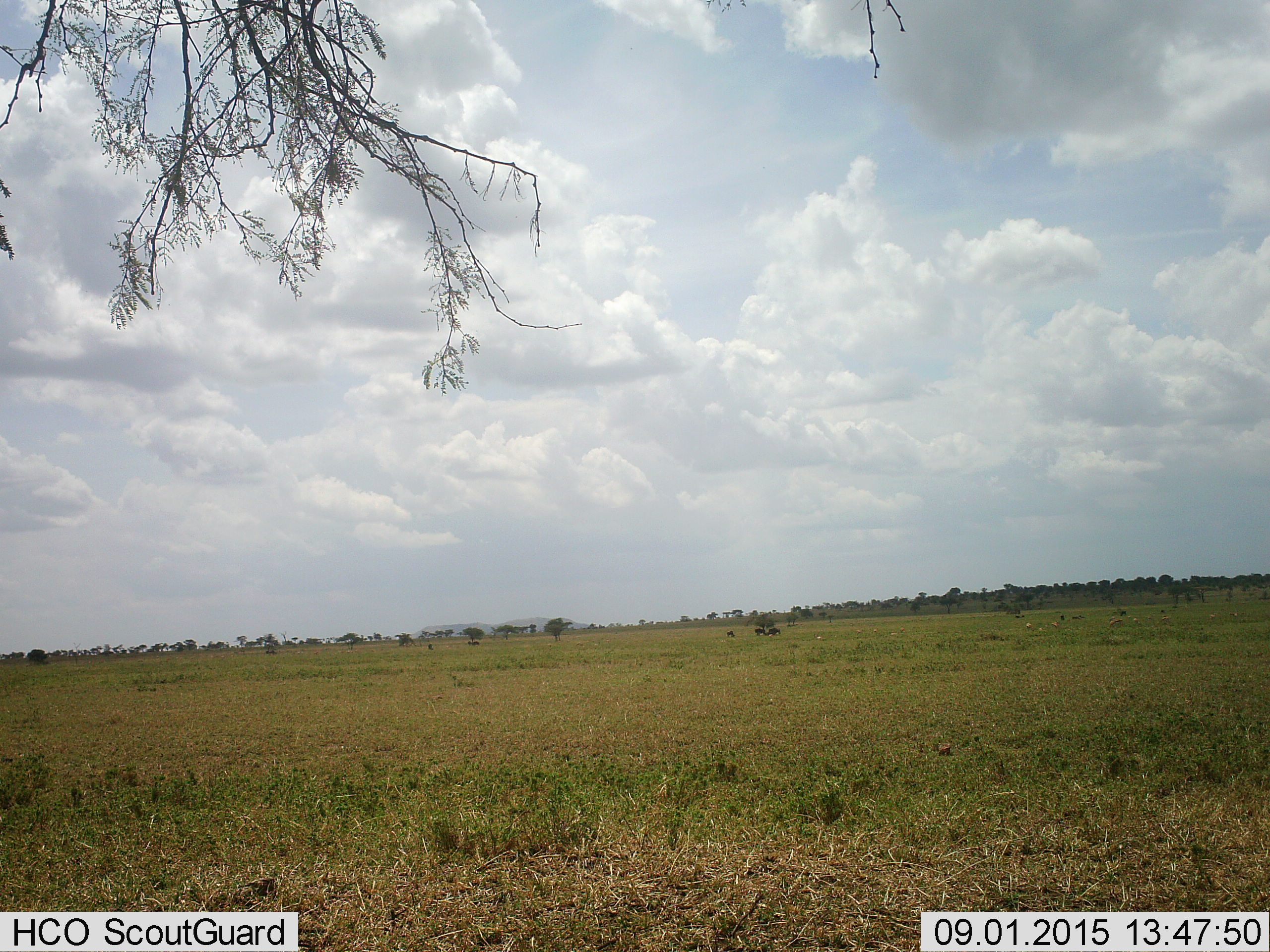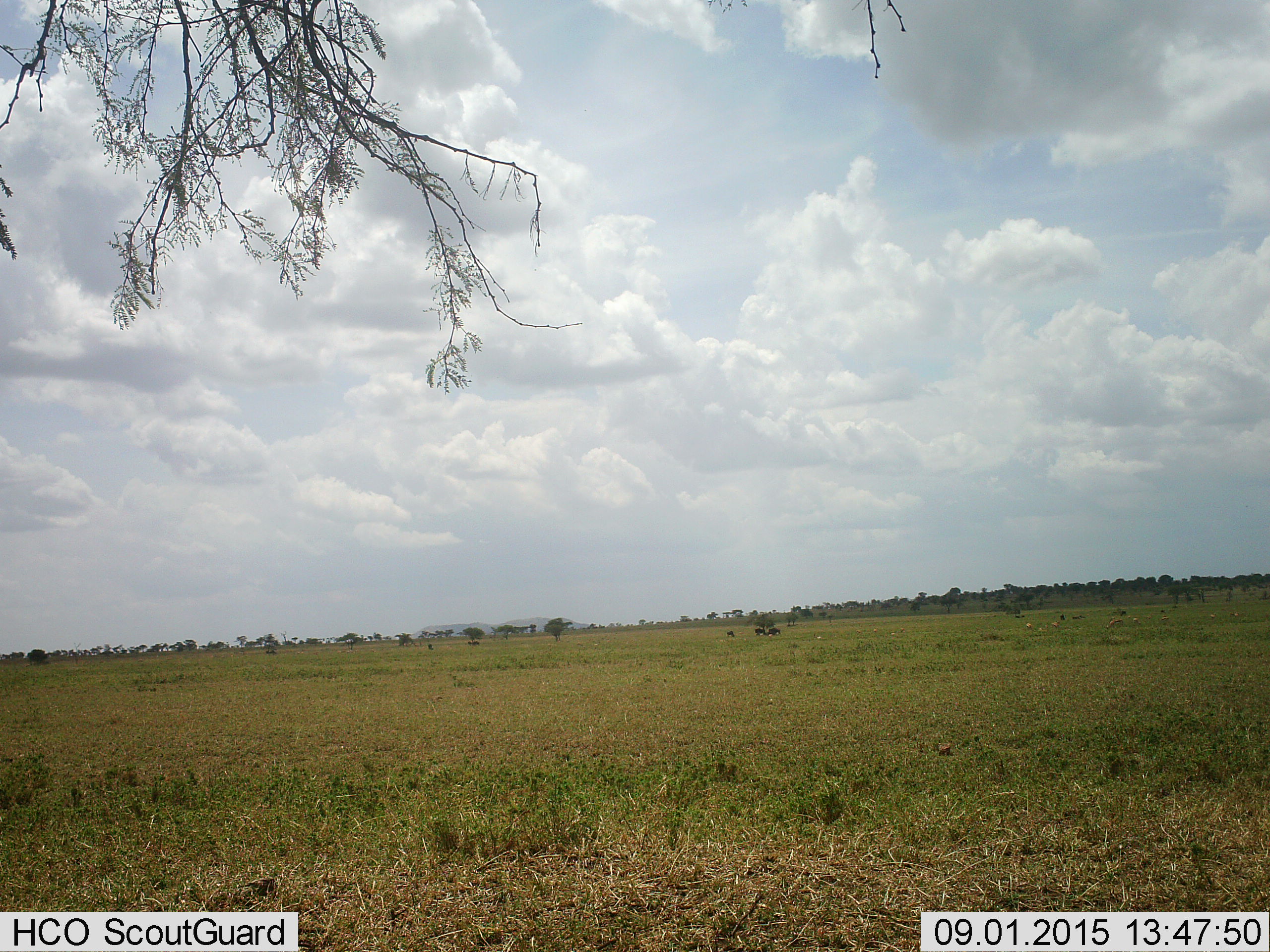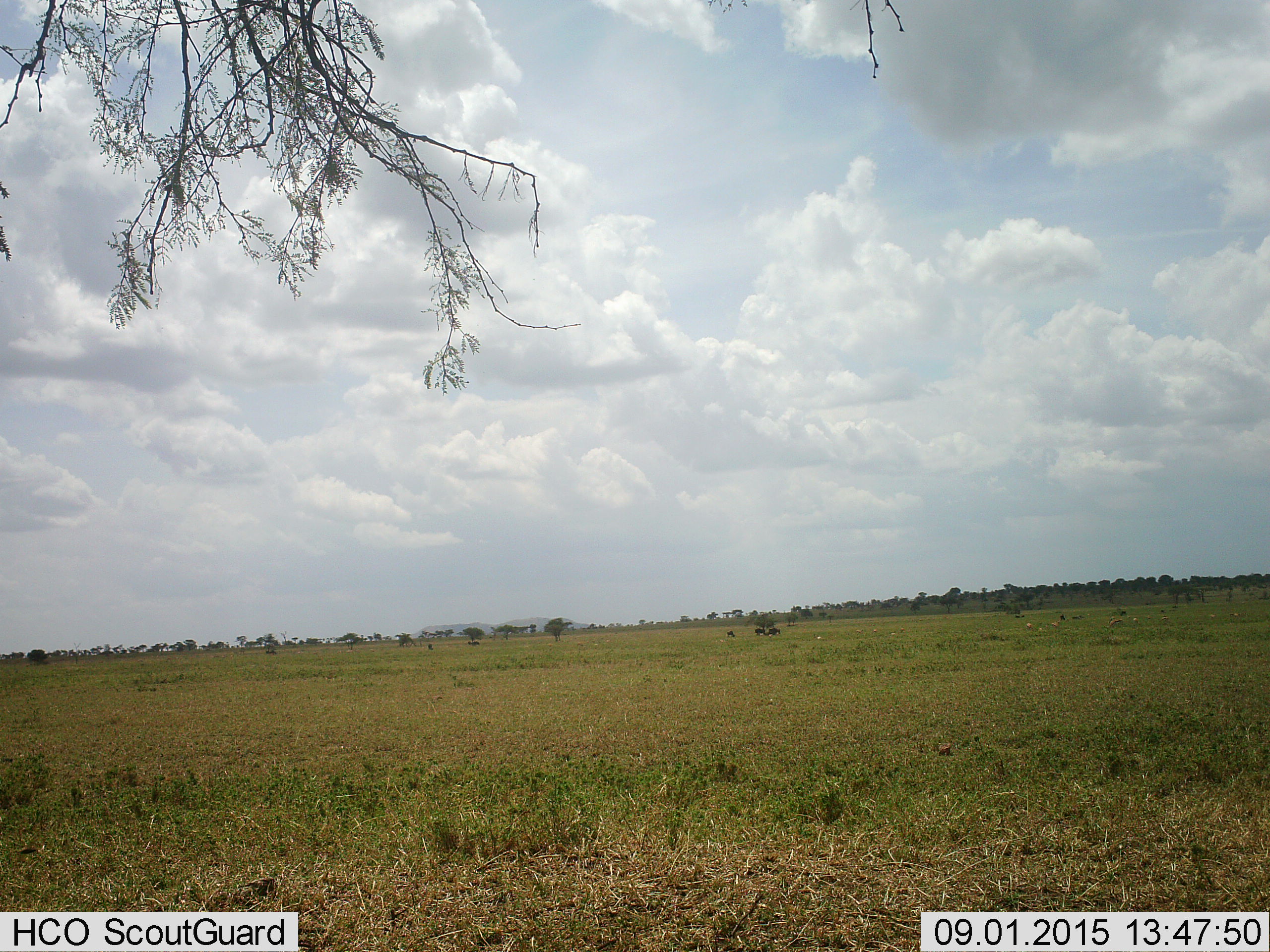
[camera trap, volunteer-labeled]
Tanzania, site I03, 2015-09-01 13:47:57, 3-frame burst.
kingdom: Animalia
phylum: Chordata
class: Mammalia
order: Artiodactyla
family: Bovidae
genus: Eudorcas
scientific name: Eudorcas thomsonii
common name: thomson's gazelle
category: gazellethomsons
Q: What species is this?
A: Gazellethomsons (thomson's gazelle) (Eudorcas thomsonii).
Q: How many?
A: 11-50.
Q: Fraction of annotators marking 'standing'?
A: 83%.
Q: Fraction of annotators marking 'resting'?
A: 0%.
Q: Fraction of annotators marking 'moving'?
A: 33%.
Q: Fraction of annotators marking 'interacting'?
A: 0%.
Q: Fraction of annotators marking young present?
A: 0%.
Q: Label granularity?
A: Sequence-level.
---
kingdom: Animalia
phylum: Chordata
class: Mammalia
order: Artiodactyla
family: Bovidae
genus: Connochaetes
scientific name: Connochaetes taurinus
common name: blue wildebeest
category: wildebeest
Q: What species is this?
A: Wildebeest (blue wildebeest) (Connochaetes taurinus).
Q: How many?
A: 11-50.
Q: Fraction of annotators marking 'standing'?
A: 100%.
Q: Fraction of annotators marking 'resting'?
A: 33%.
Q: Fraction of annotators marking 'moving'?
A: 17%.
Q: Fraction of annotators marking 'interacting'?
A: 0%.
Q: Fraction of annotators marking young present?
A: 0%.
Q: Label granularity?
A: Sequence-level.